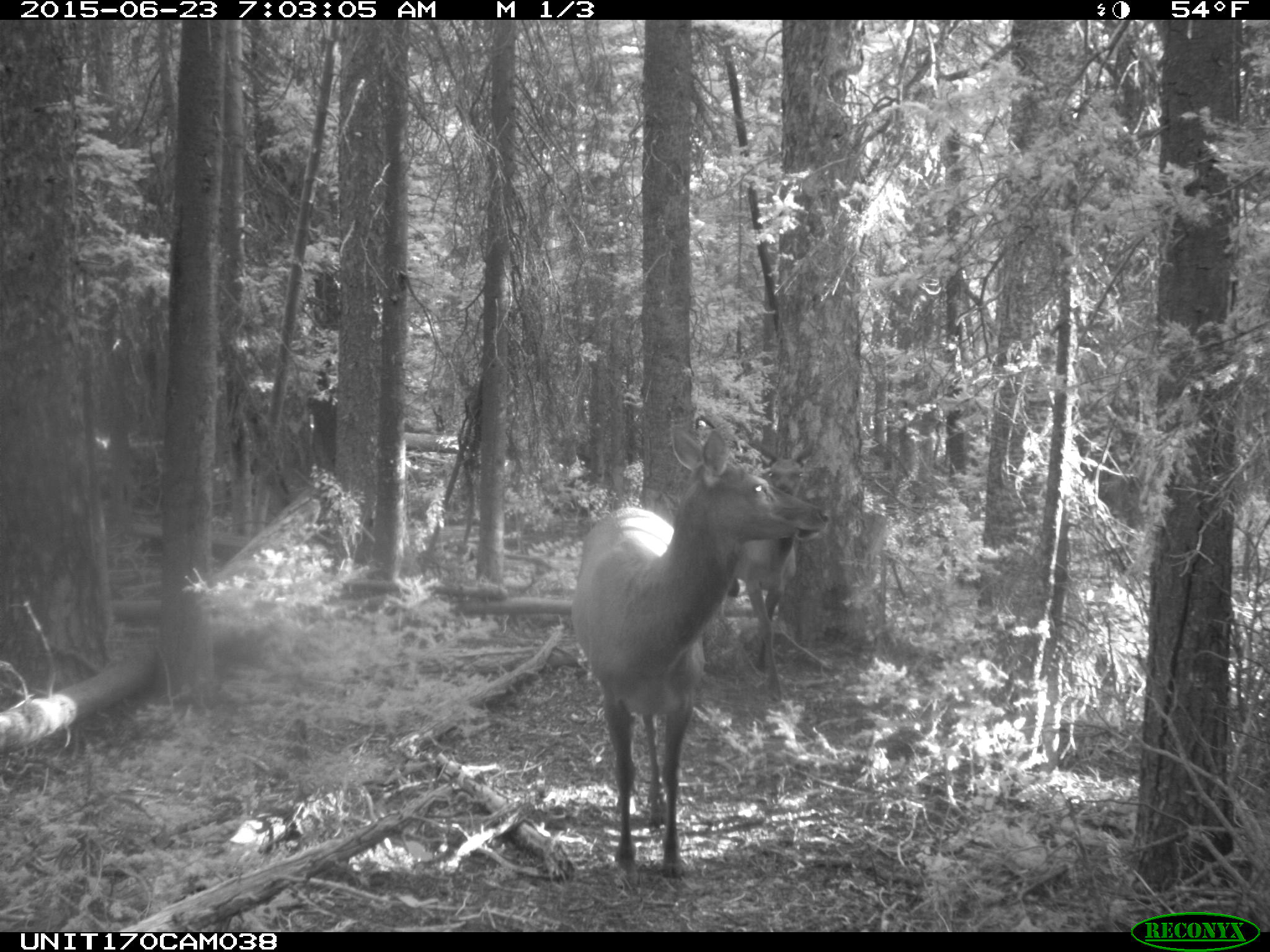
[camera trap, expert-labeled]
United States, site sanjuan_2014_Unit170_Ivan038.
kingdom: Animalia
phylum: Chordata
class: Mammalia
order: Artiodactyla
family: Cervidae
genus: Cervus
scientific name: Cervus elaphus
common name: red deer